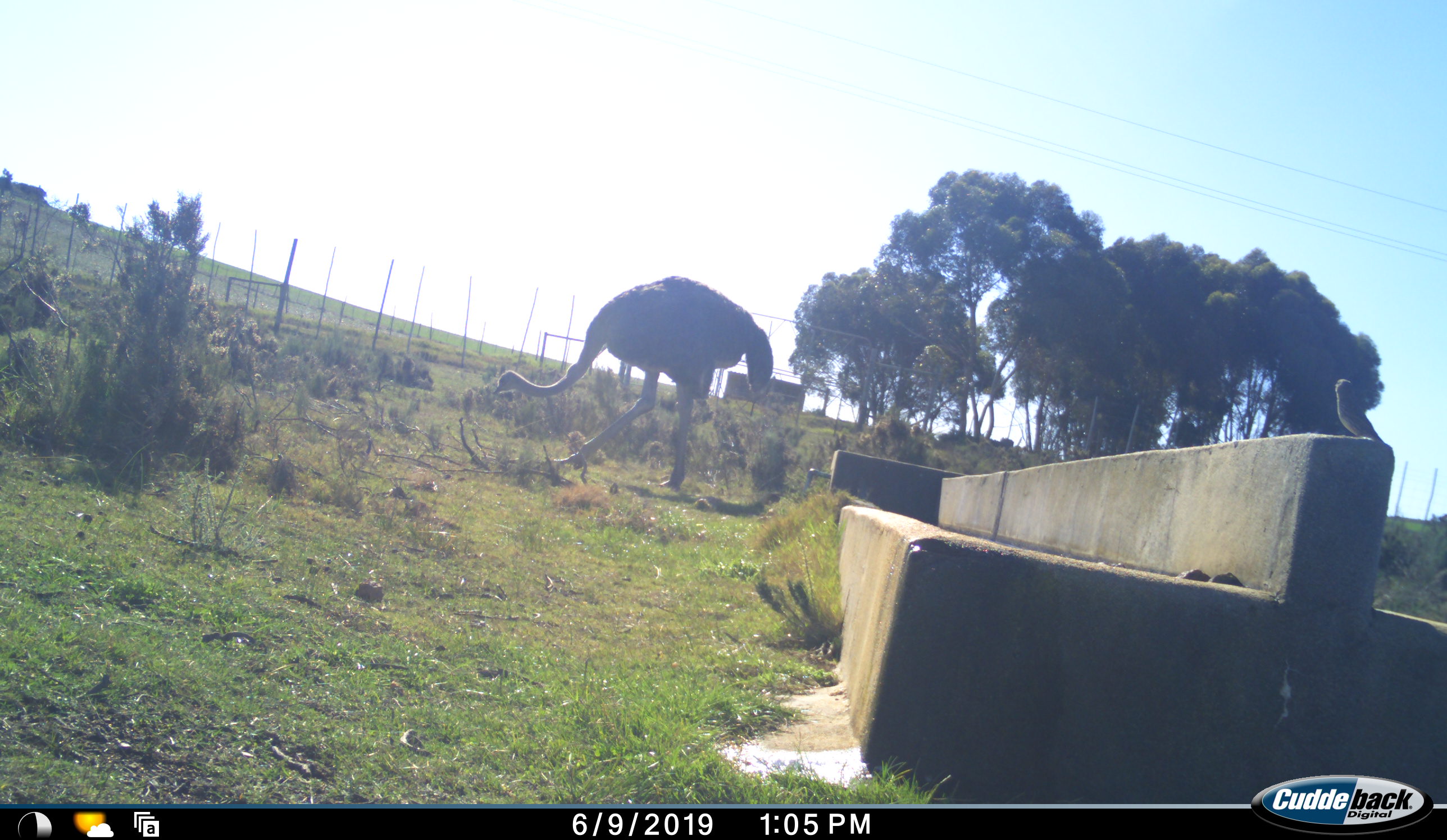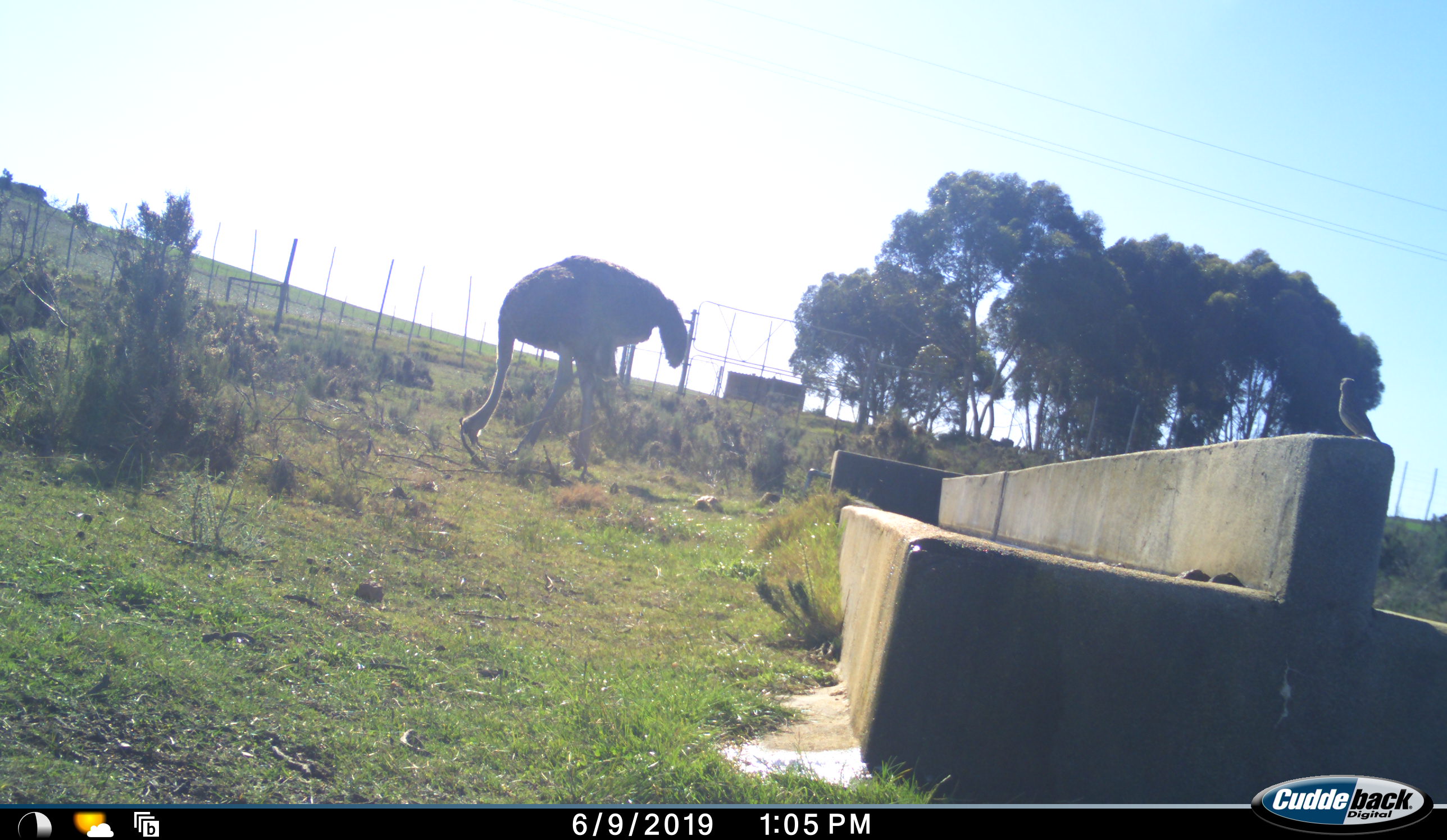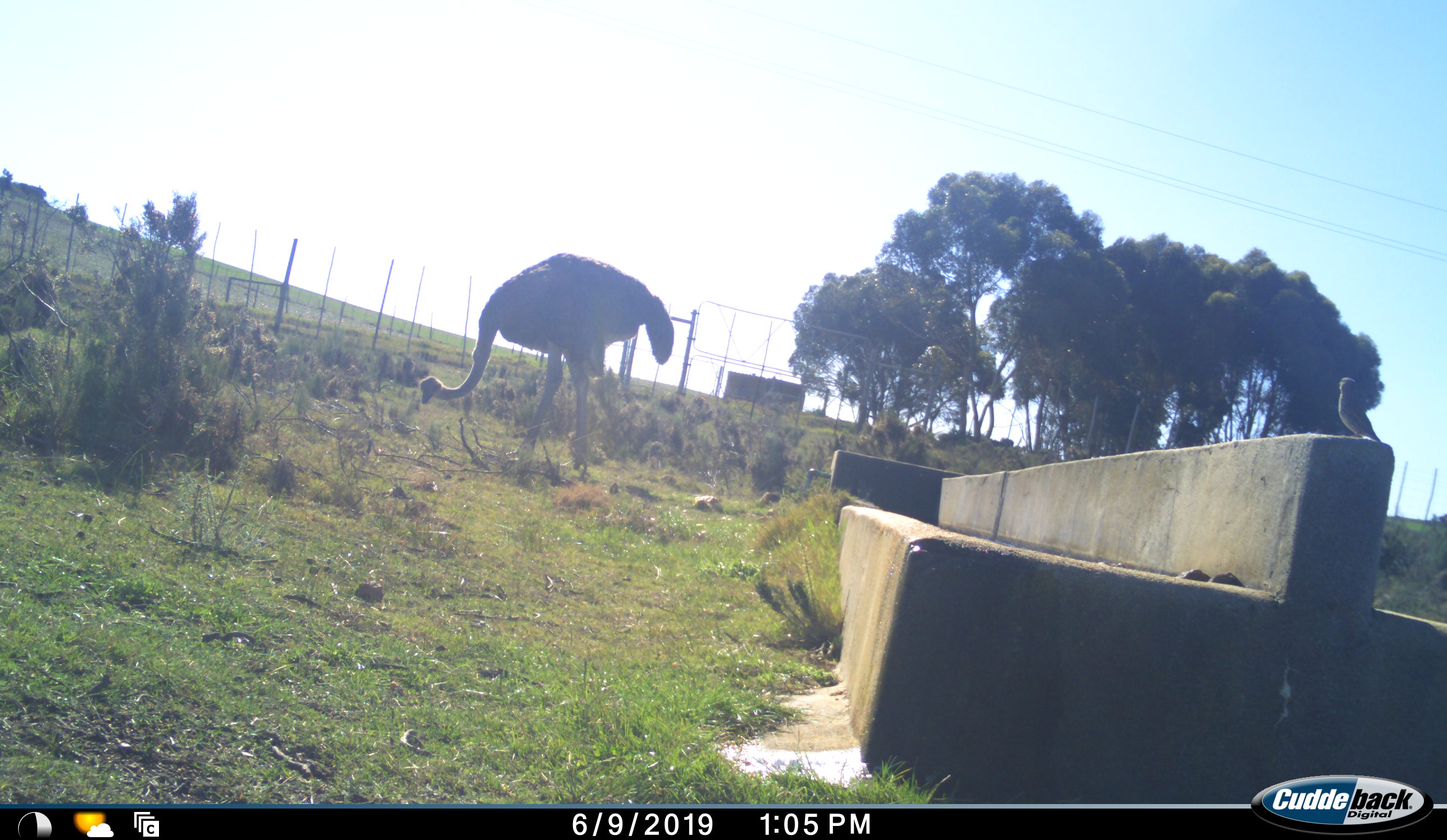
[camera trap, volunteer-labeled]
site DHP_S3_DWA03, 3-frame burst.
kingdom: Animalia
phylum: Chordata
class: Aves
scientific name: Aves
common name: bird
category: birdother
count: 1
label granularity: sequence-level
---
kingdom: Animalia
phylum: Chordata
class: Aves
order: Struthioniformes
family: Struthionidae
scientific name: Struthionidae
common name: ostrich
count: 1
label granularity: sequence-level